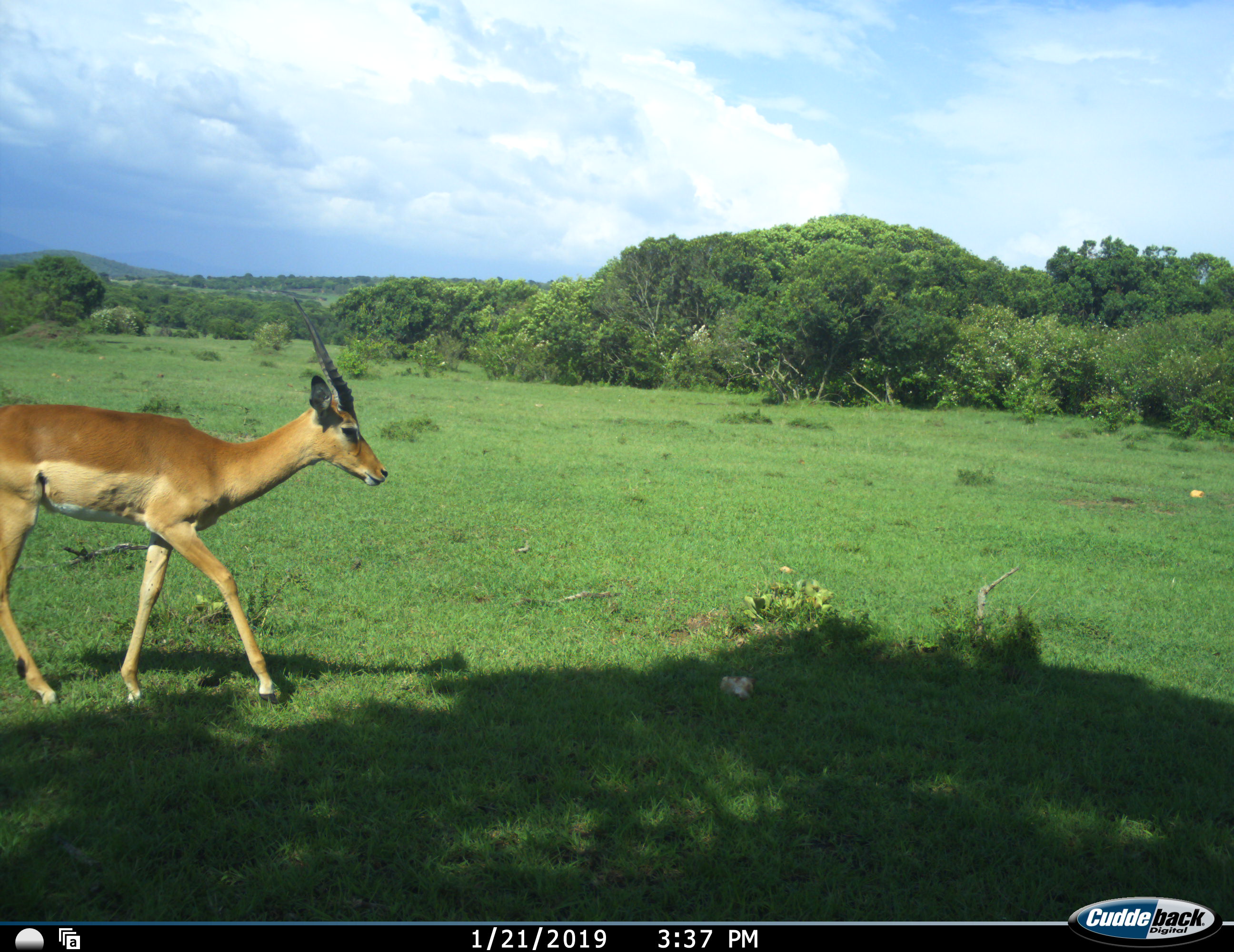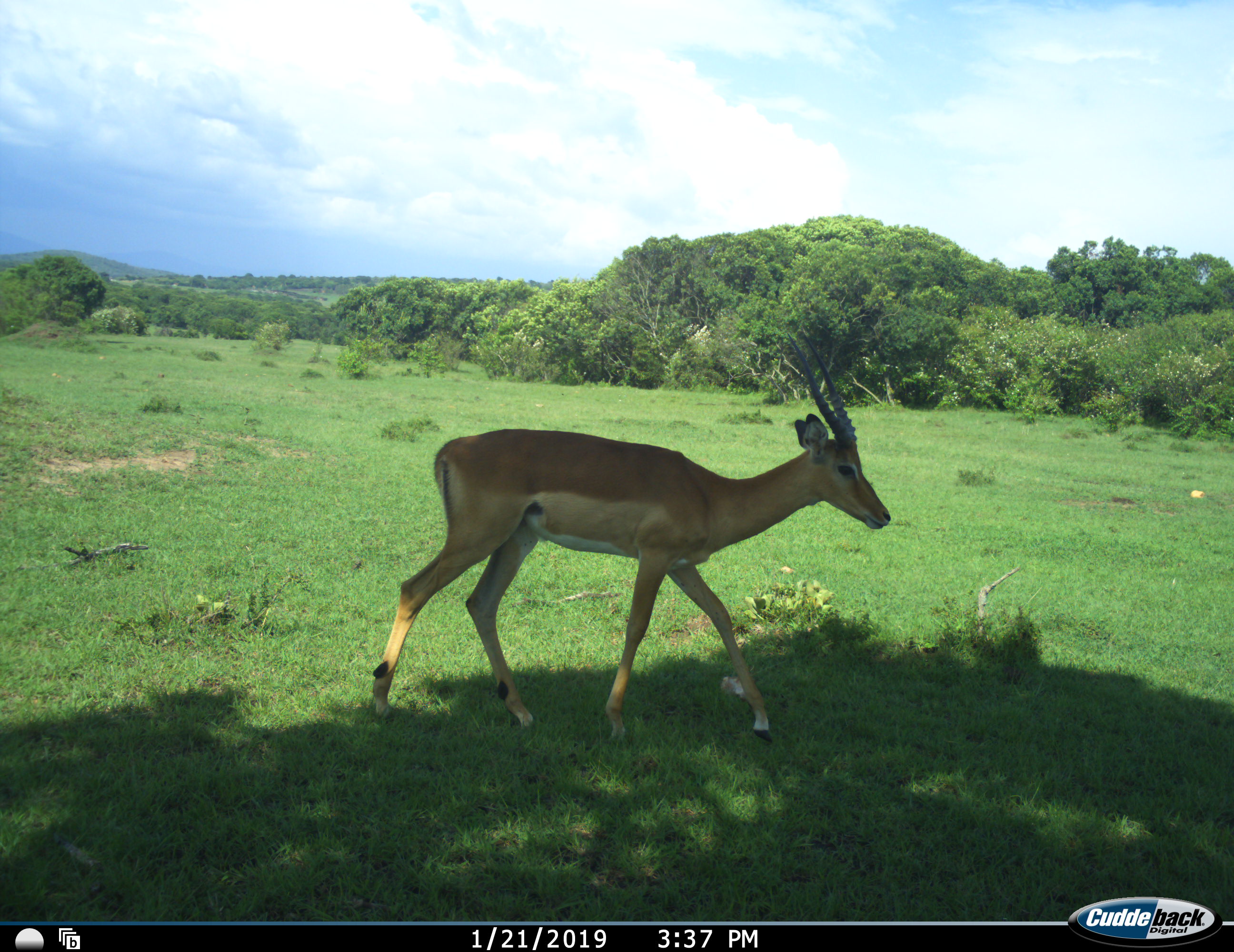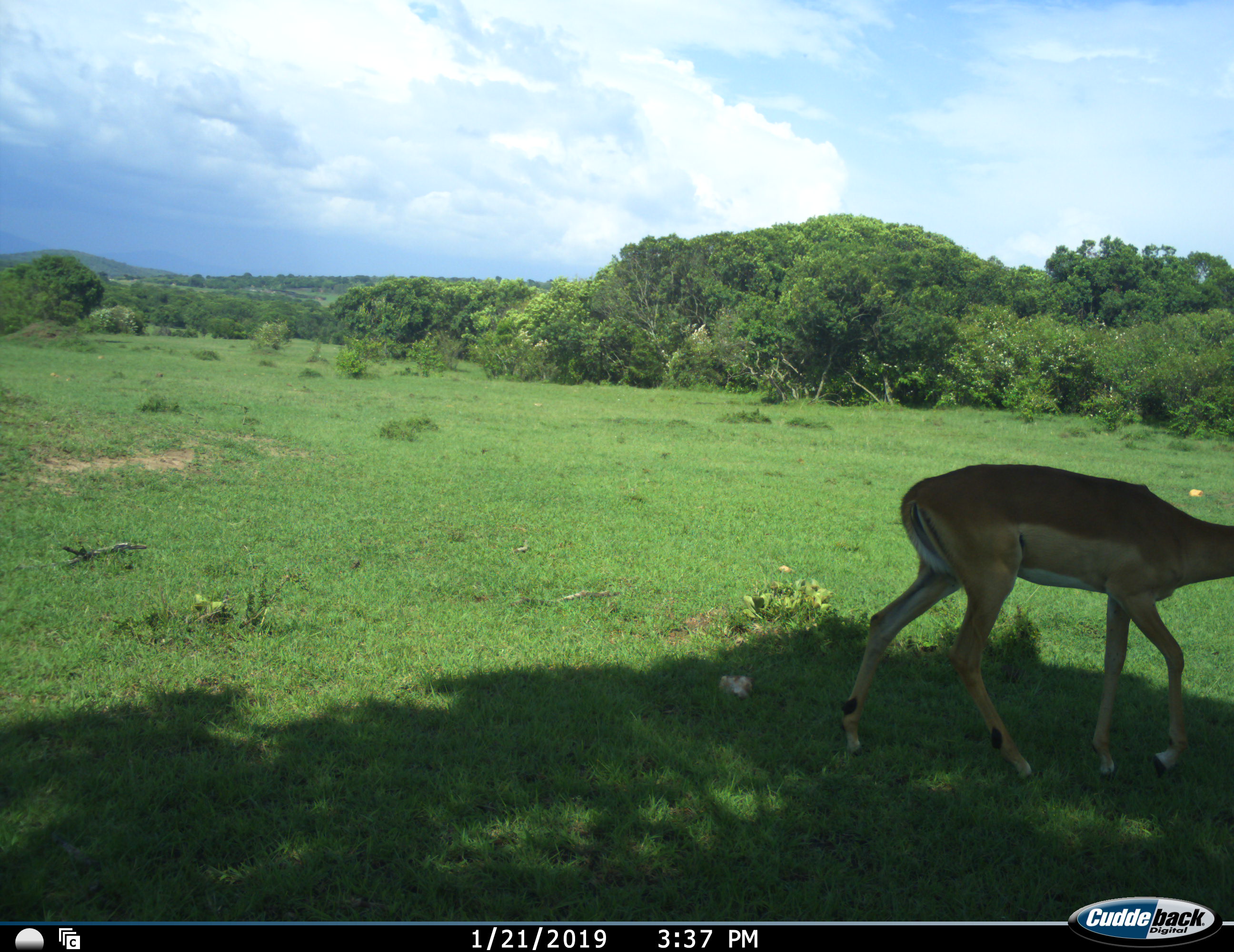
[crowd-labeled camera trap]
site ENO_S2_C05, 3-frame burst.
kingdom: Animalia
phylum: Chordata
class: Mammalia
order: Artiodactyla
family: Bovidae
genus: Aepyceros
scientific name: Aepyceros melampus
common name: impala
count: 1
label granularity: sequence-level